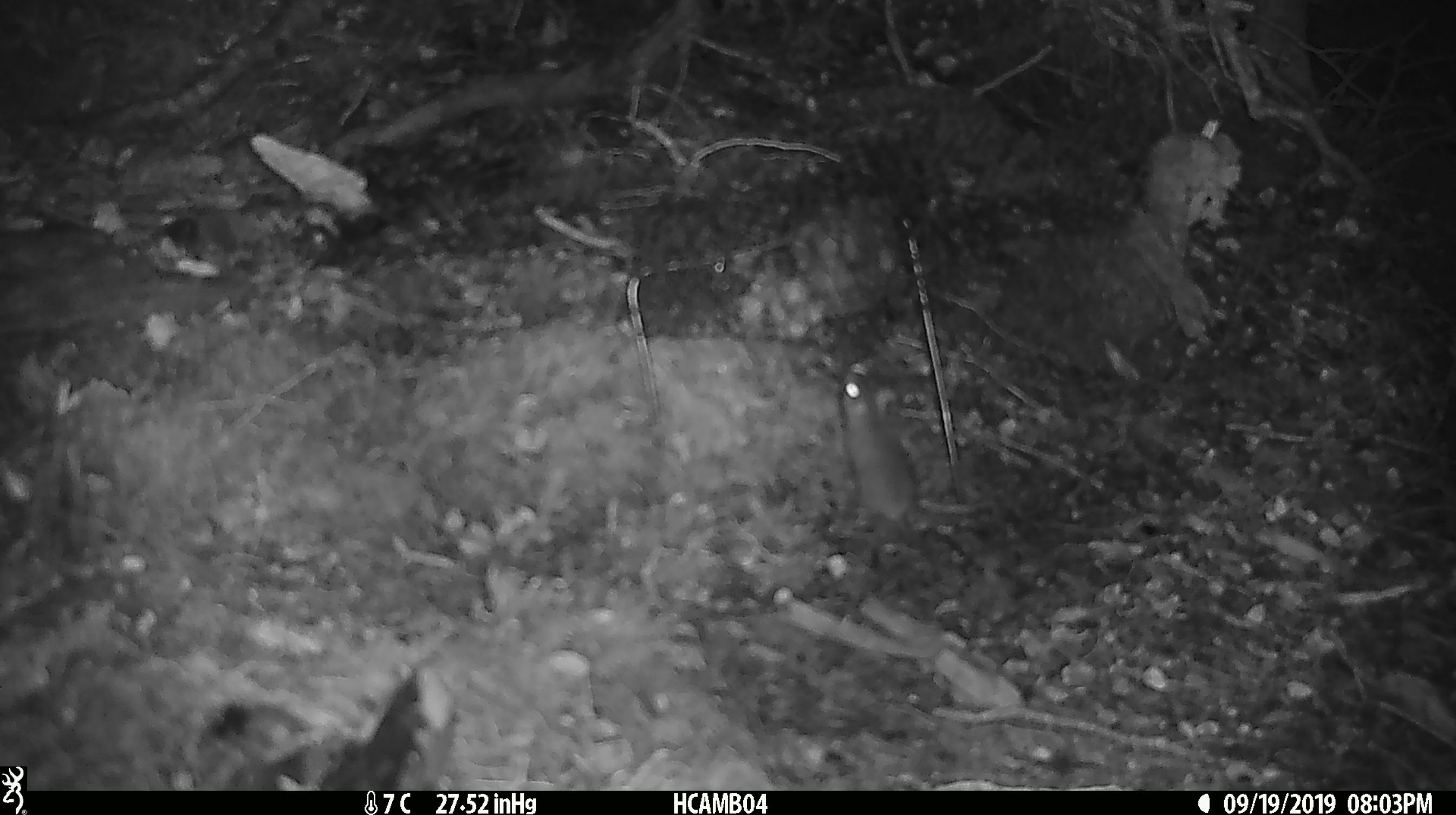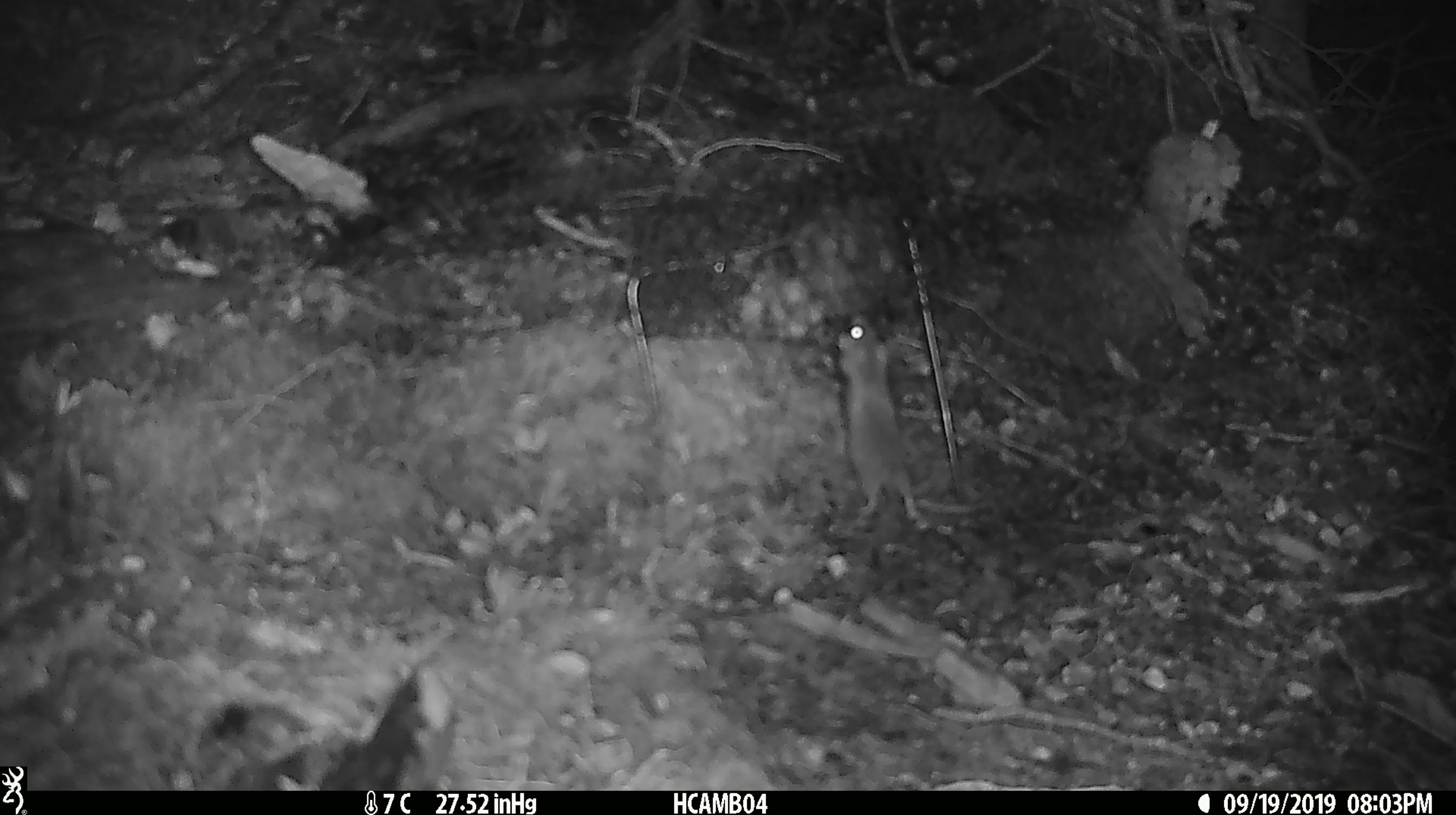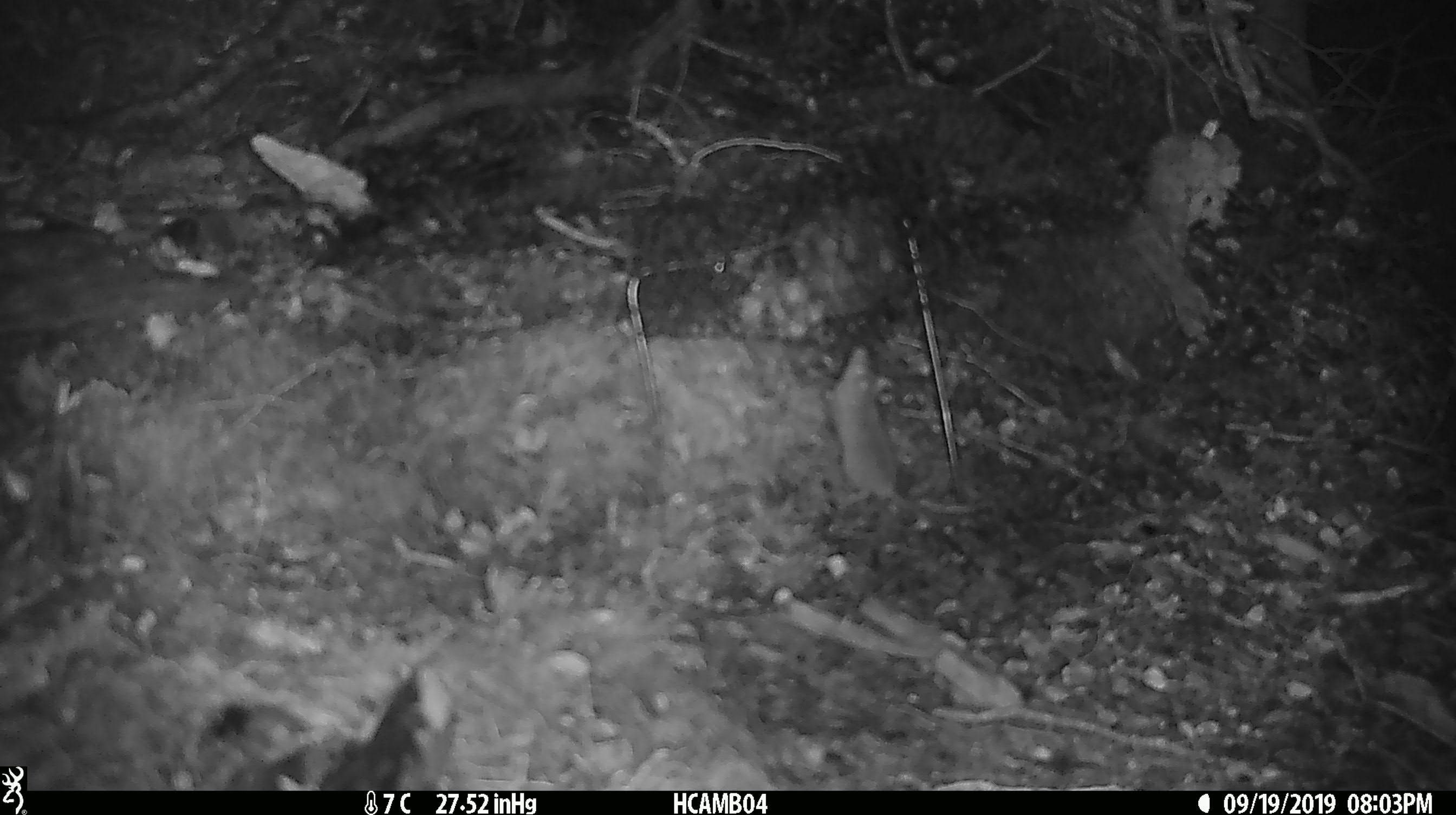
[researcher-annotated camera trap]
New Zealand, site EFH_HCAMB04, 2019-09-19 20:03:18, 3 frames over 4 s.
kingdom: Animalia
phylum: Chordata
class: Mammalia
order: Rodentia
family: Muridae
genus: Mus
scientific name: Mus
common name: mouse